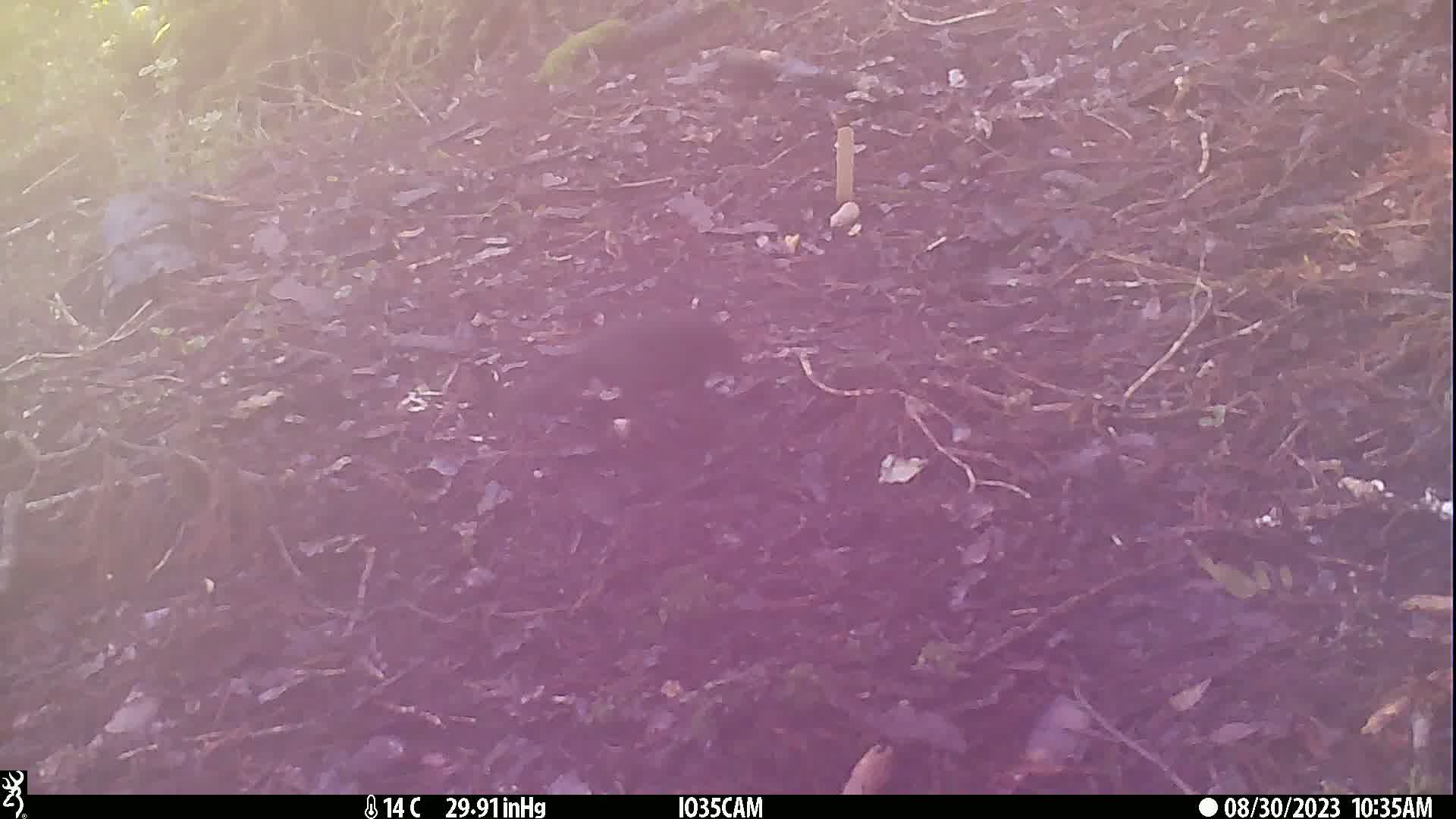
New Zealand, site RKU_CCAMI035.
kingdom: Animalia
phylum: Chordata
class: Aves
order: Passeriformes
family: Turdidae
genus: Turdus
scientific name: Turdus merula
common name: eurasian blackbird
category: blackbird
Blackbird (eurasian blackbird) (Turdus merula).